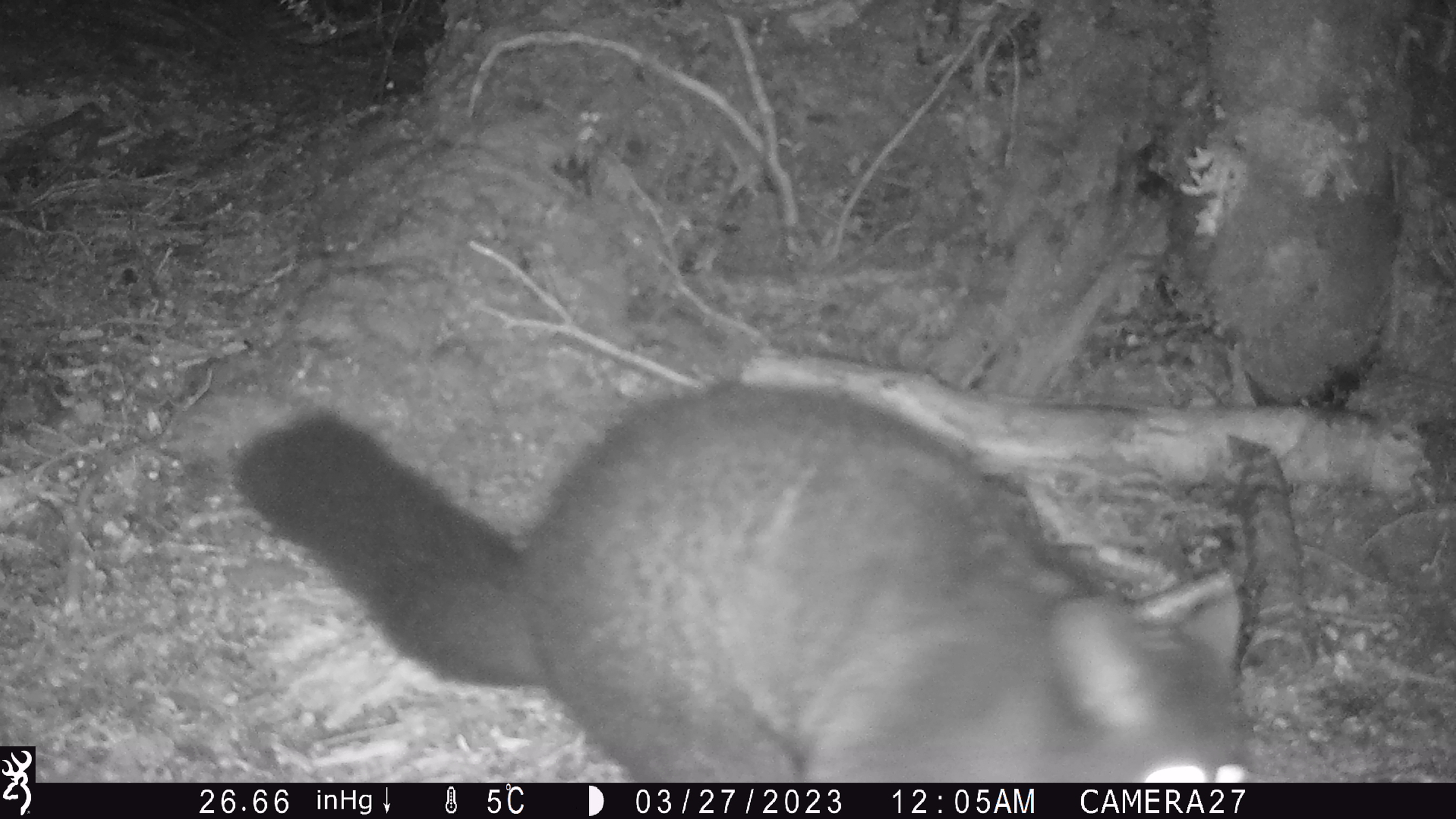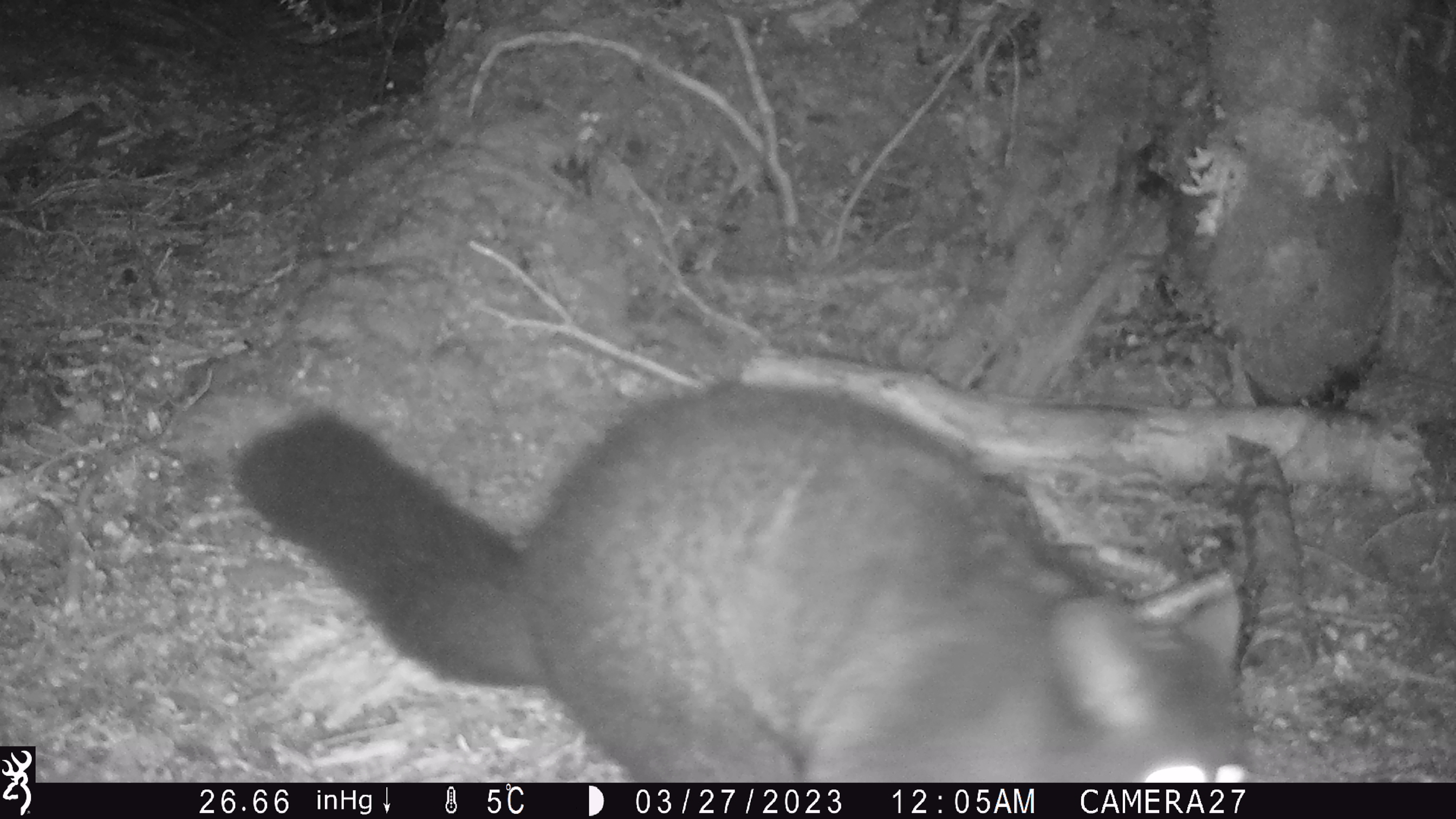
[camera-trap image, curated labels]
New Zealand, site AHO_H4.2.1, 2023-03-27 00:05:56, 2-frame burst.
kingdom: Animalia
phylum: Chordata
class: Mammalia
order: Diprotodontia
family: Phalangeridae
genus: Trichosurus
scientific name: Trichosurus vulpecula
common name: common brushtail possum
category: possum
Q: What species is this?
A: Possum (common brushtail possum) (Trichosurus vulpecula).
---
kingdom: Animalia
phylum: Chordata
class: Mammalia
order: Carnivora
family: Mustelidae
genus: Mustela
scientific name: Mustela erminea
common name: stoat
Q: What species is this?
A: Stoat (Mustela erminea).